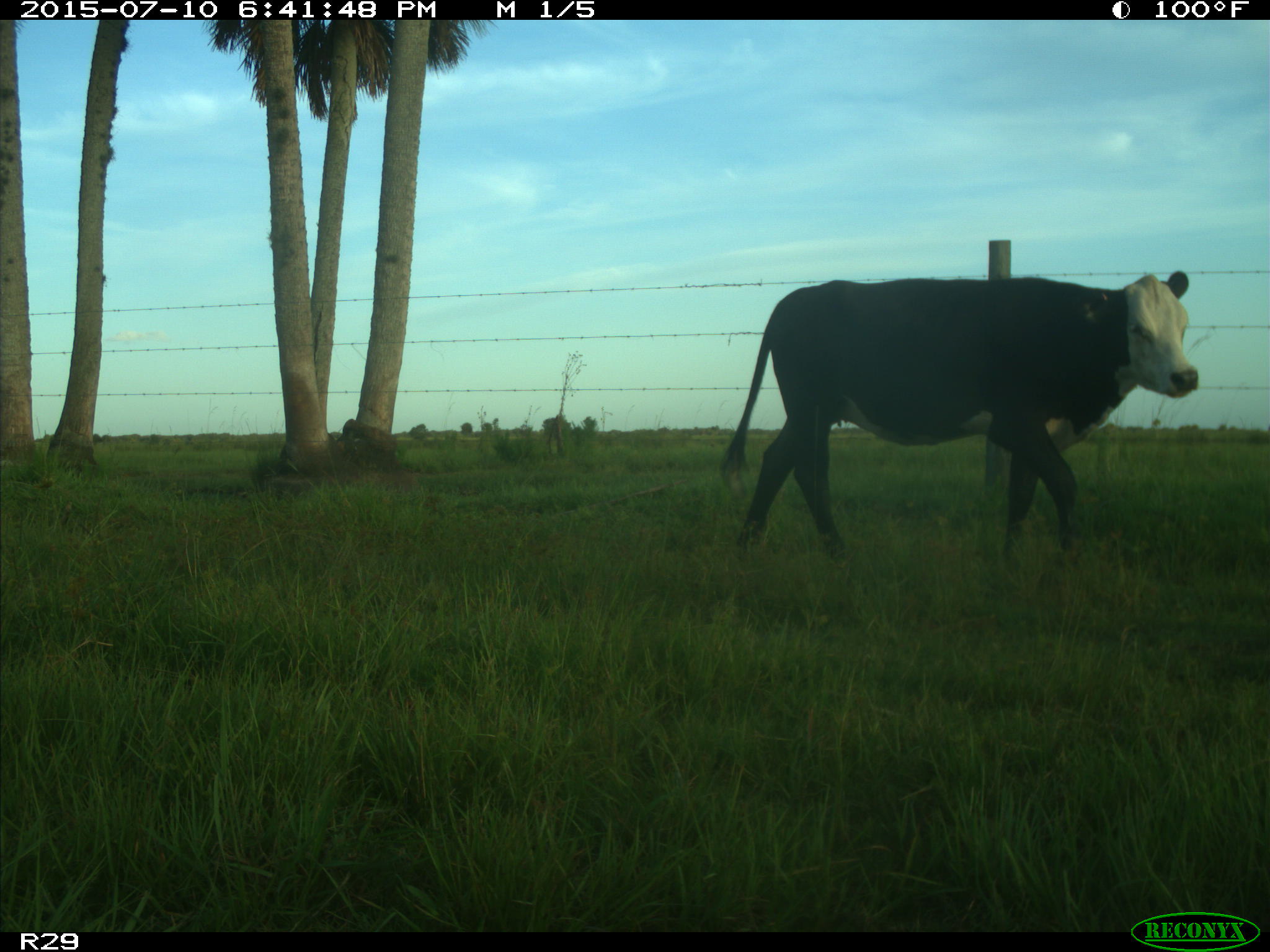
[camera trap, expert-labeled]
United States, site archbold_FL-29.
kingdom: Animalia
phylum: Chordata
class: Mammalia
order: Artiodactyla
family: Bovidae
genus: Bos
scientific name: Bos taurus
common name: domestic cow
Bos taurus (domestic cow).